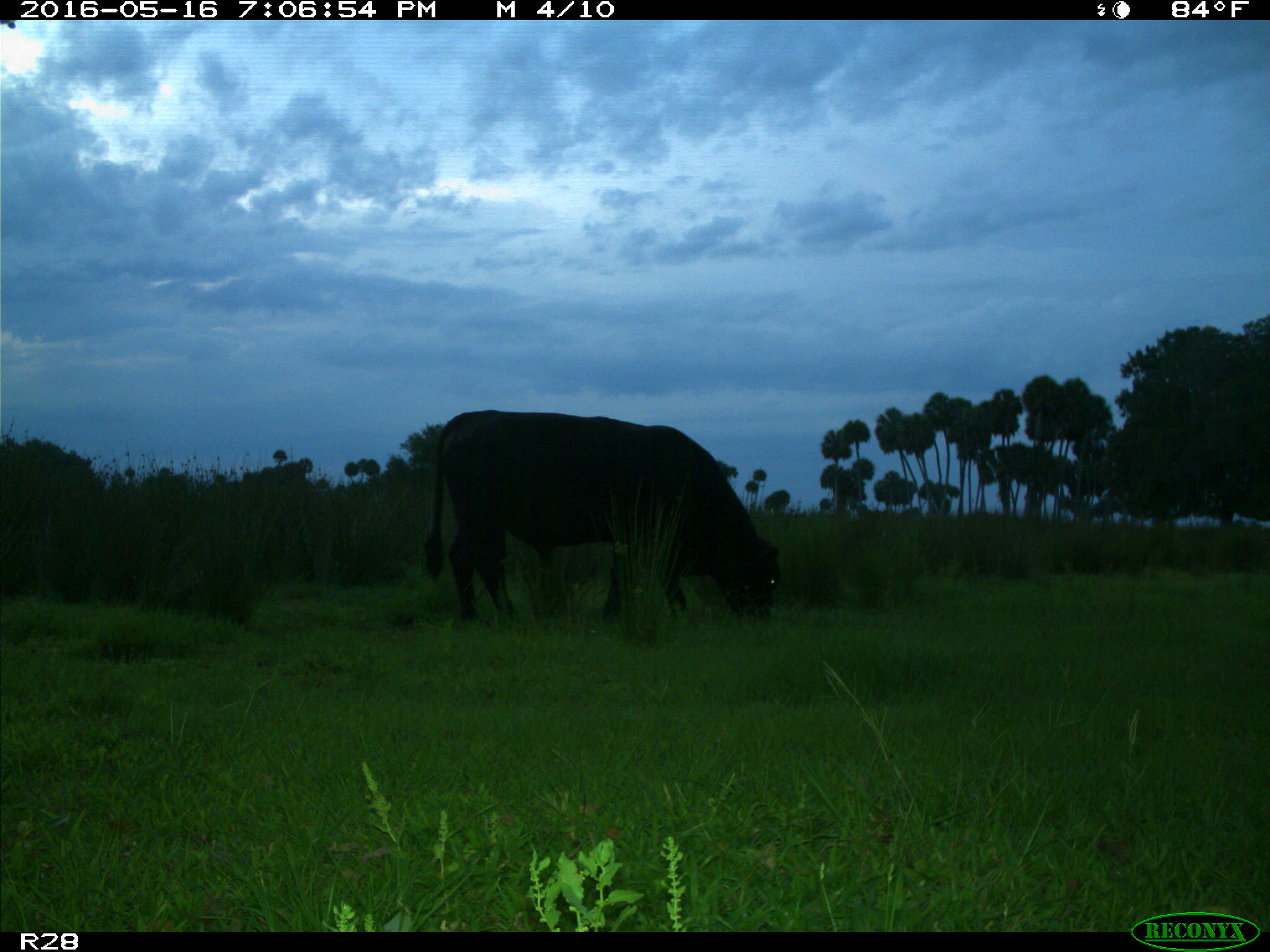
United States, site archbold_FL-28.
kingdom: Animalia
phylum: Chordata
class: Mammalia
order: Artiodactyla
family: Bovidae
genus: Bos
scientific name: Bos taurus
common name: domestic cow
Bos taurus (domestic cow).